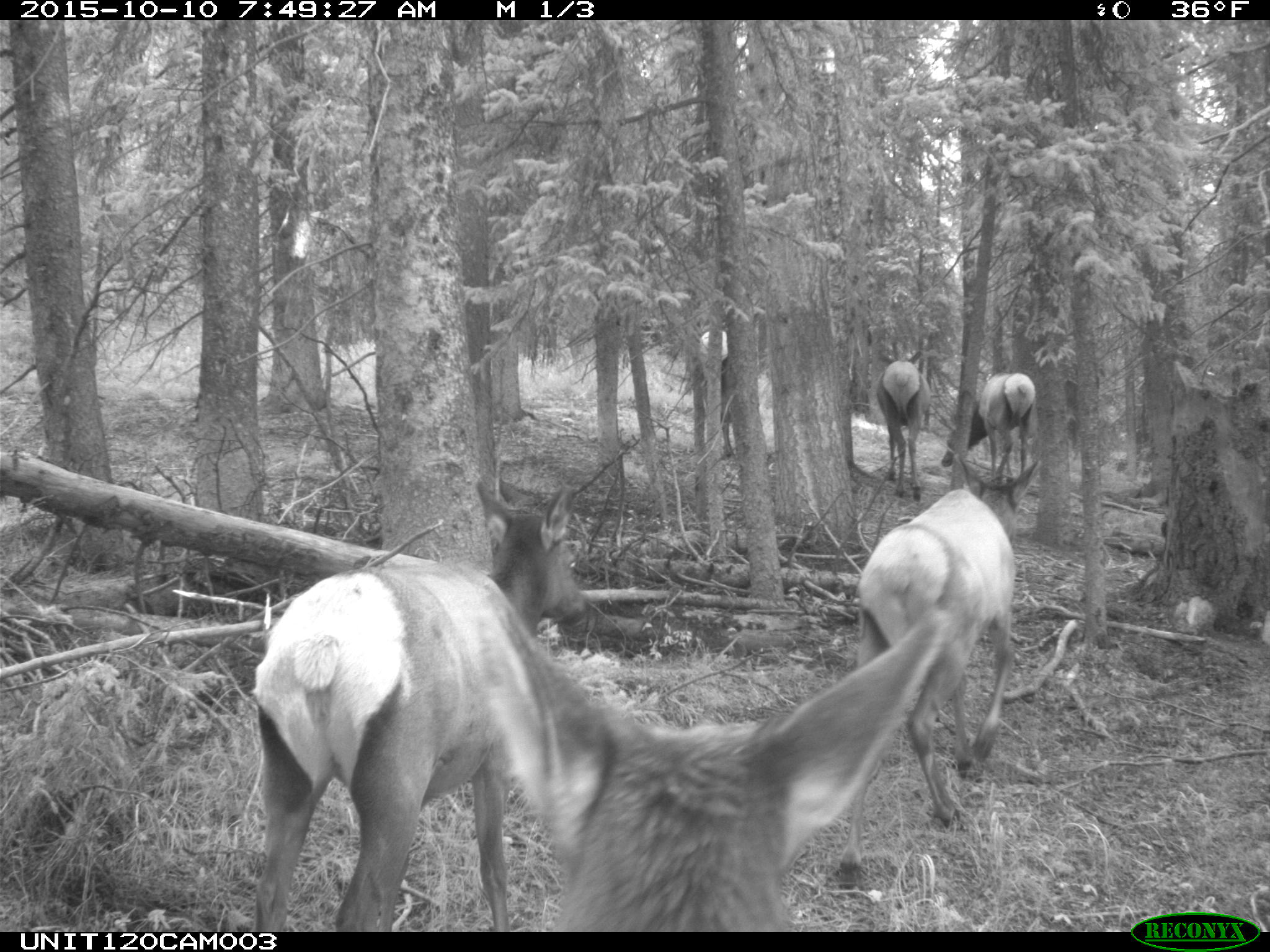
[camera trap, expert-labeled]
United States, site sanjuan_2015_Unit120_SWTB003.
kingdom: Animalia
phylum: Chordata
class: Mammalia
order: Artiodactyla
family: Cervidae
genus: Cervus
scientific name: Cervus elaphus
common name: red deer